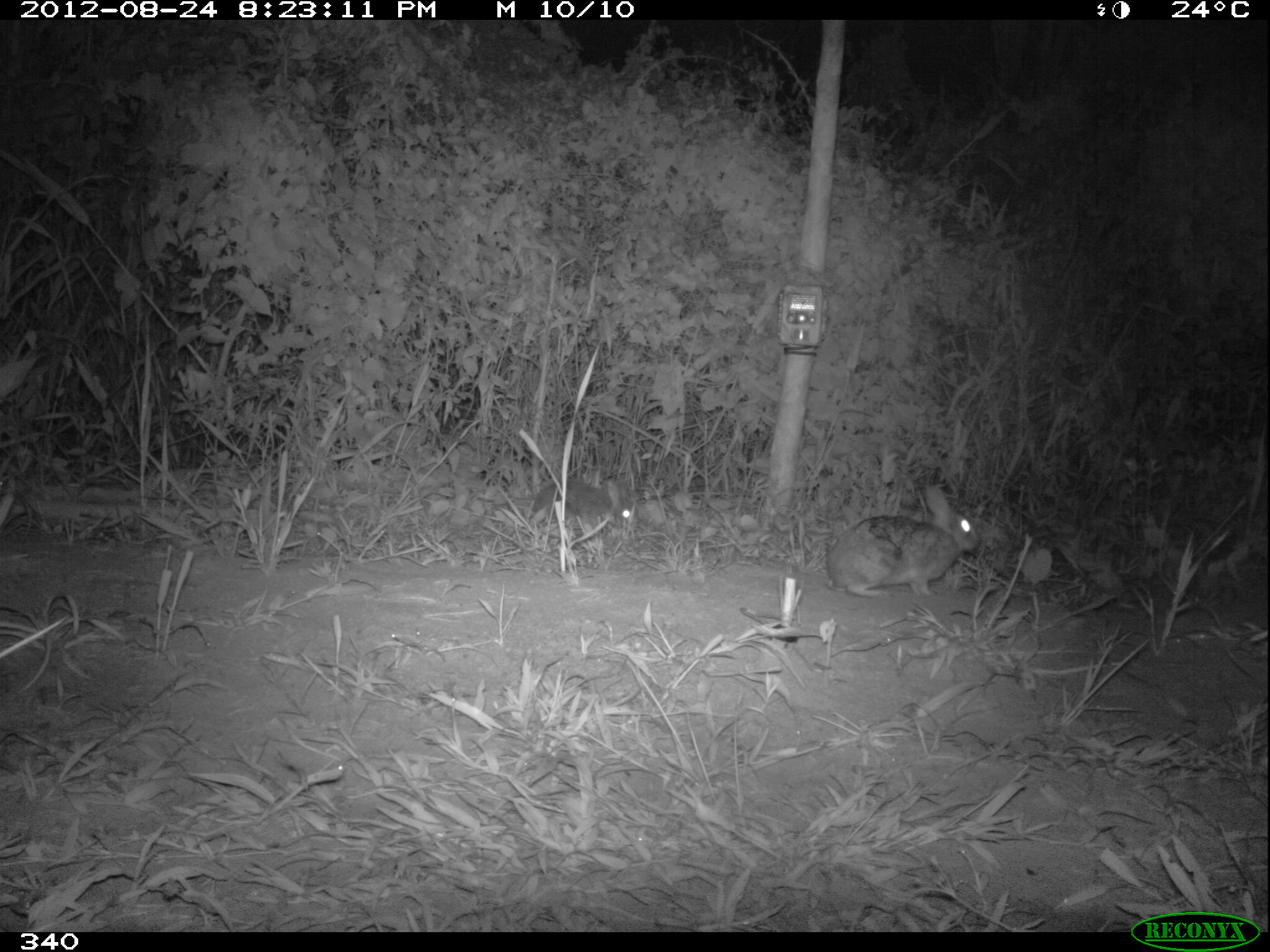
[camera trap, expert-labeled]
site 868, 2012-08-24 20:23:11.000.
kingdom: Animalia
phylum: Chordata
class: Mammalia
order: Lagomorpha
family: Leporidae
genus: Sylvilagus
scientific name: Sylvilagus brasiliensis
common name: tapeti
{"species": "Sylvilagus brasiliensis (tapeti)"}